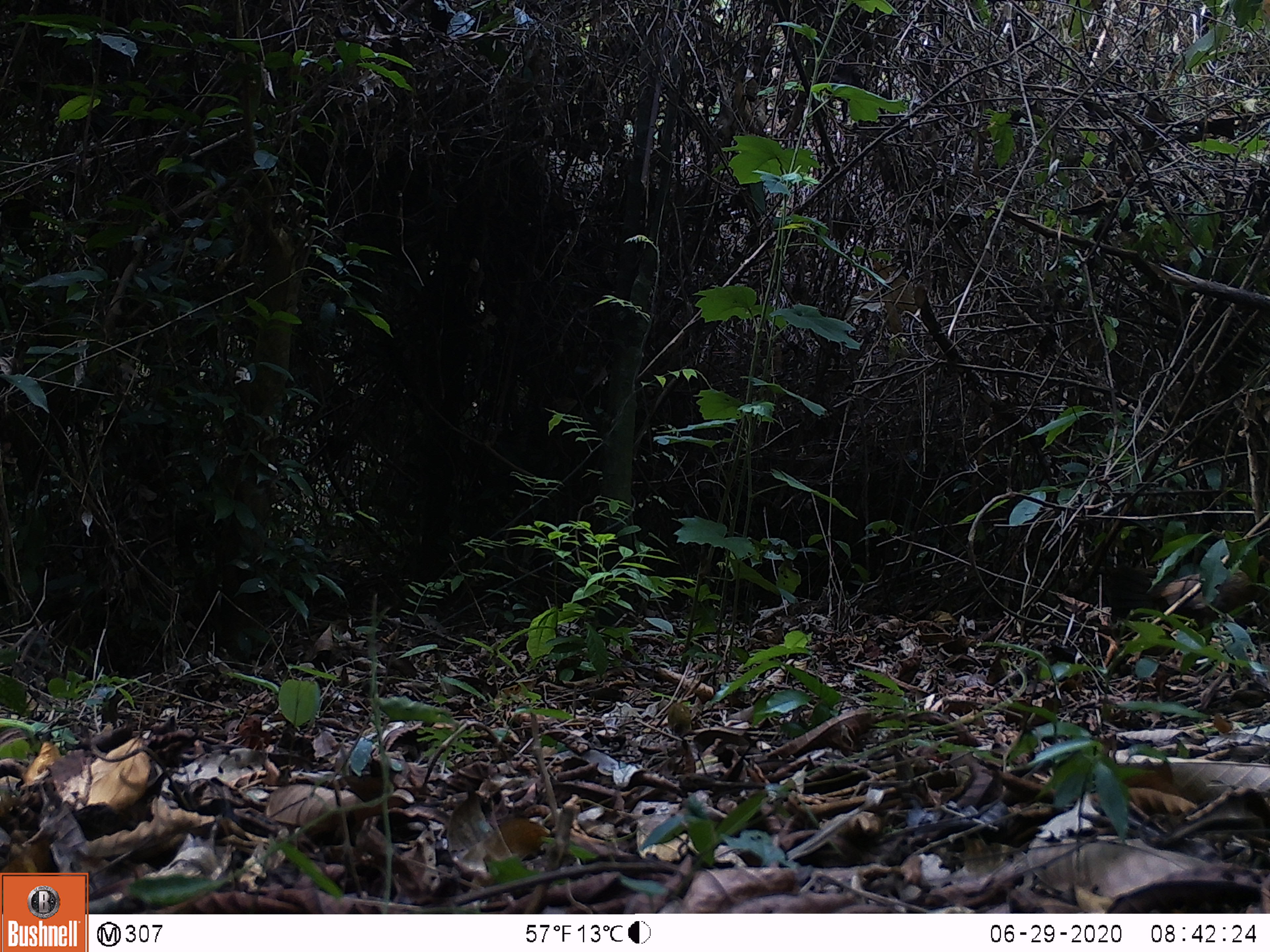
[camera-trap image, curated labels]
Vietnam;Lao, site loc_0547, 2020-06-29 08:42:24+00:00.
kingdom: Animalia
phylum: Chordata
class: Aves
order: Galliformes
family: Phasianidae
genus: Gallus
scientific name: Gallus gallus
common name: red junglefowl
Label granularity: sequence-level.